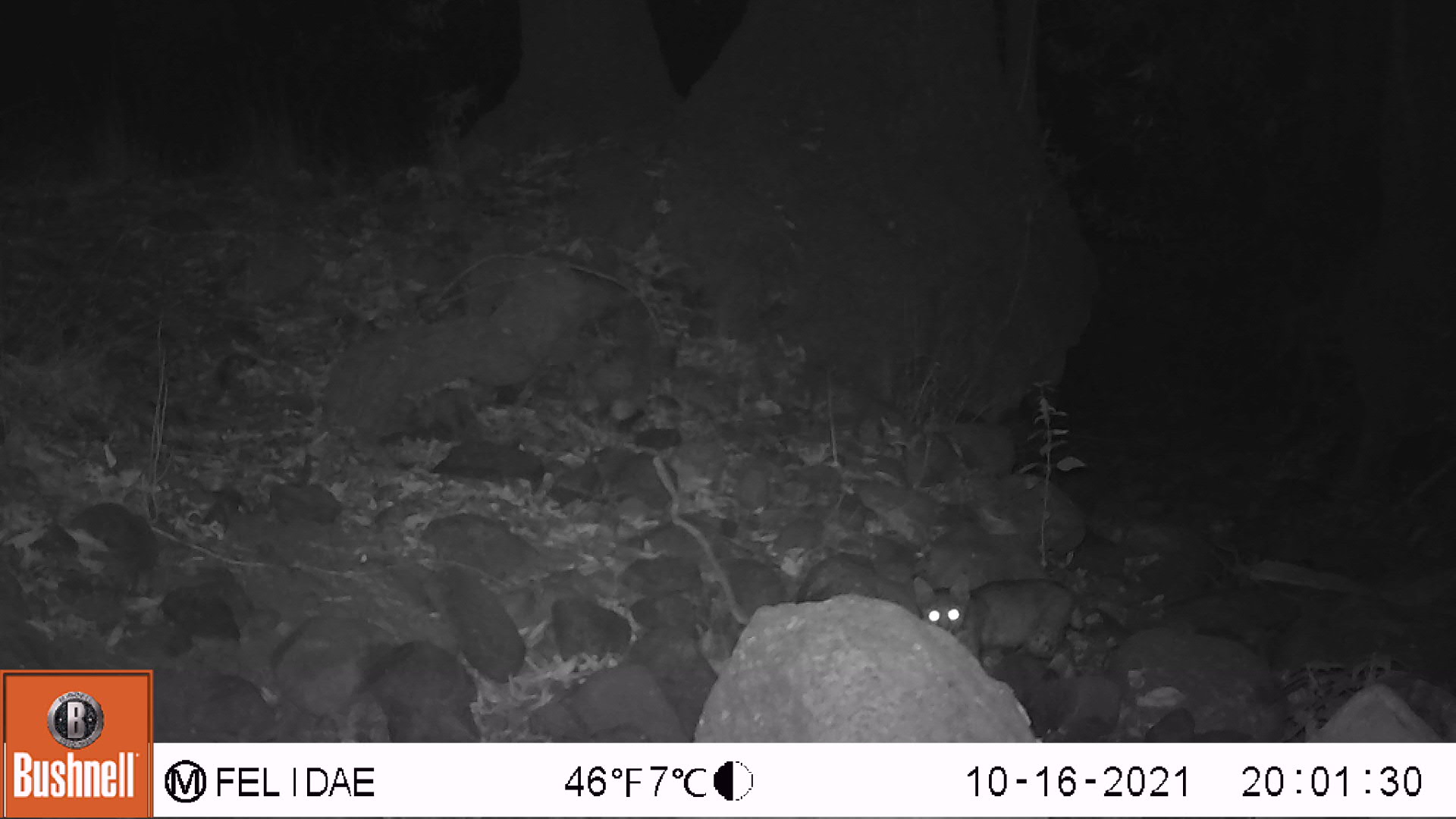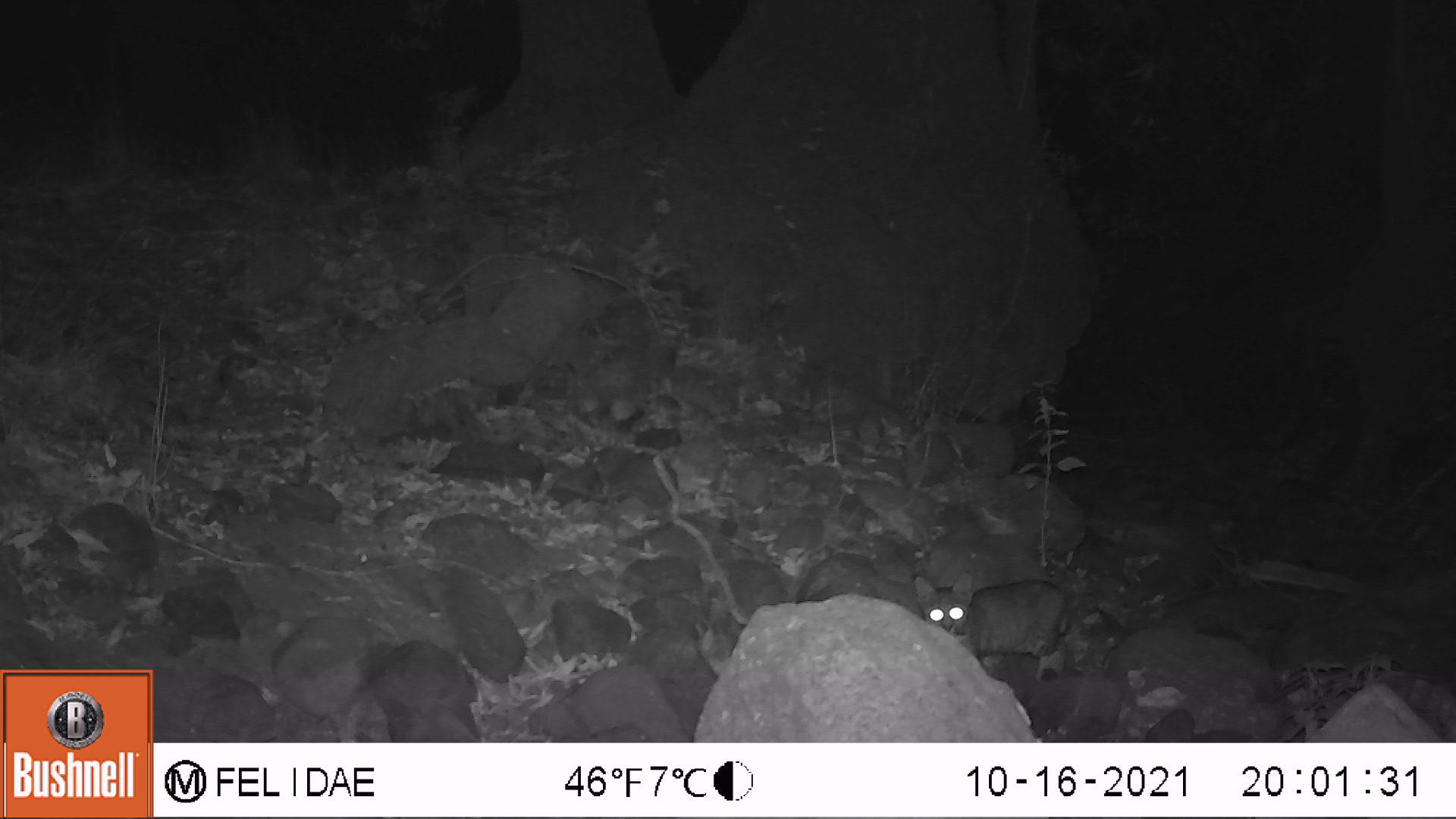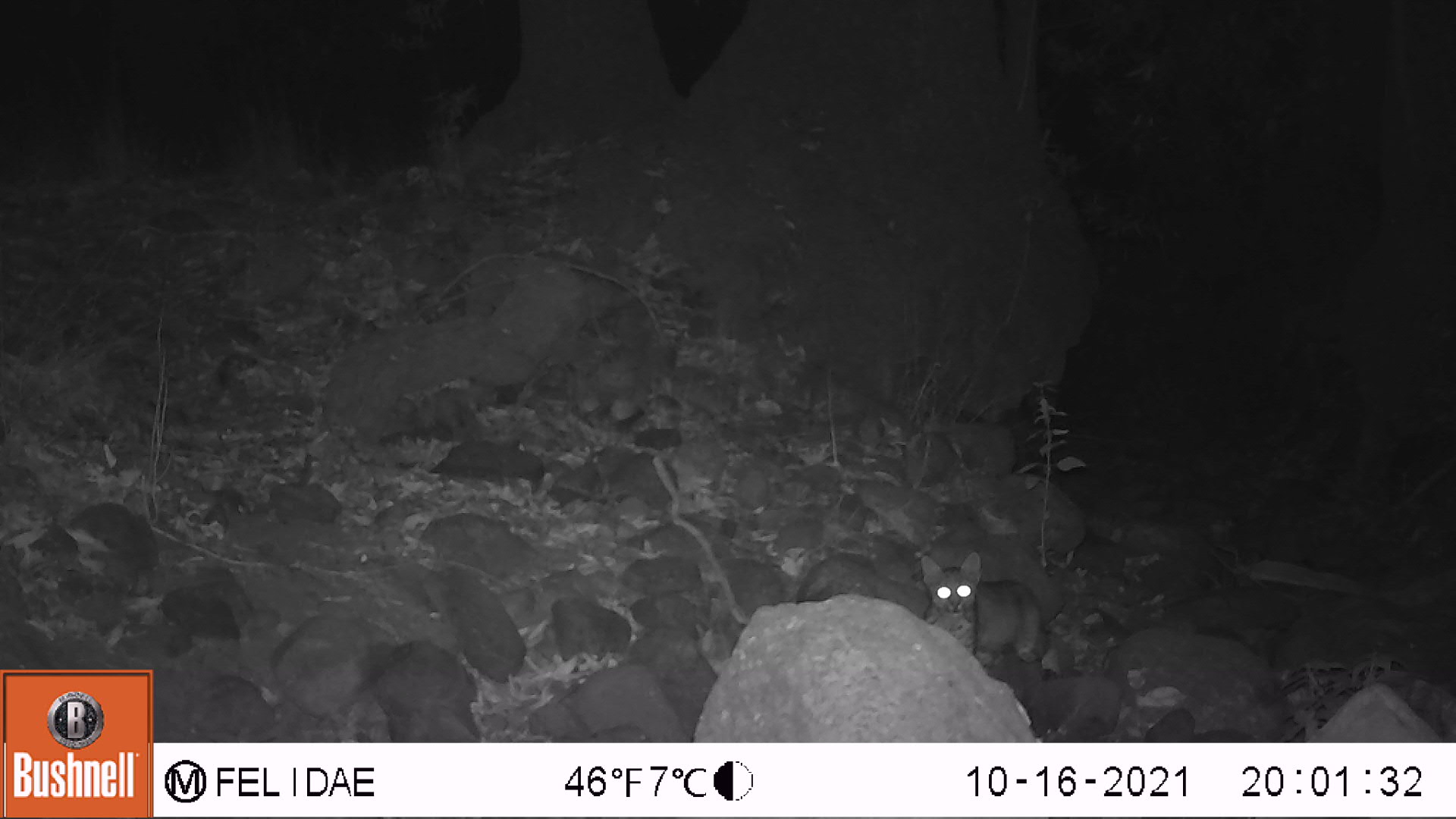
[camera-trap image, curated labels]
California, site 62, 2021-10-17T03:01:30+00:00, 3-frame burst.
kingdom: Animalia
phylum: Chordata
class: Mammalia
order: Carnivora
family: Felidae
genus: Lynx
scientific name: Lynx rufus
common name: bobcat